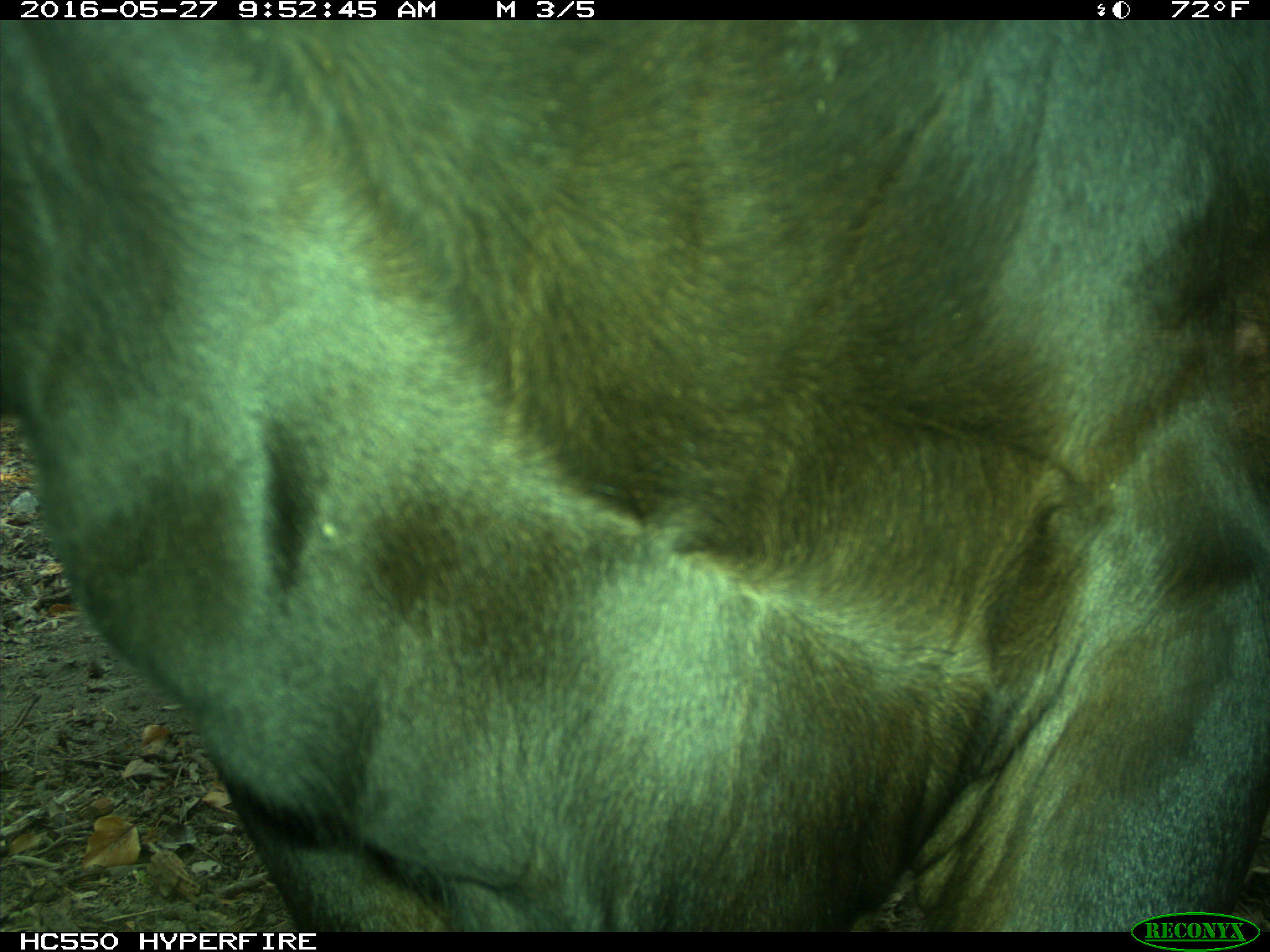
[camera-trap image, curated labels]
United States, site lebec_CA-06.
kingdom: Animalia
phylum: Chordata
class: Mammalia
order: Artiodactyla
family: Bovidae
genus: Bos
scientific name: Bos taurus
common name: domestic cow